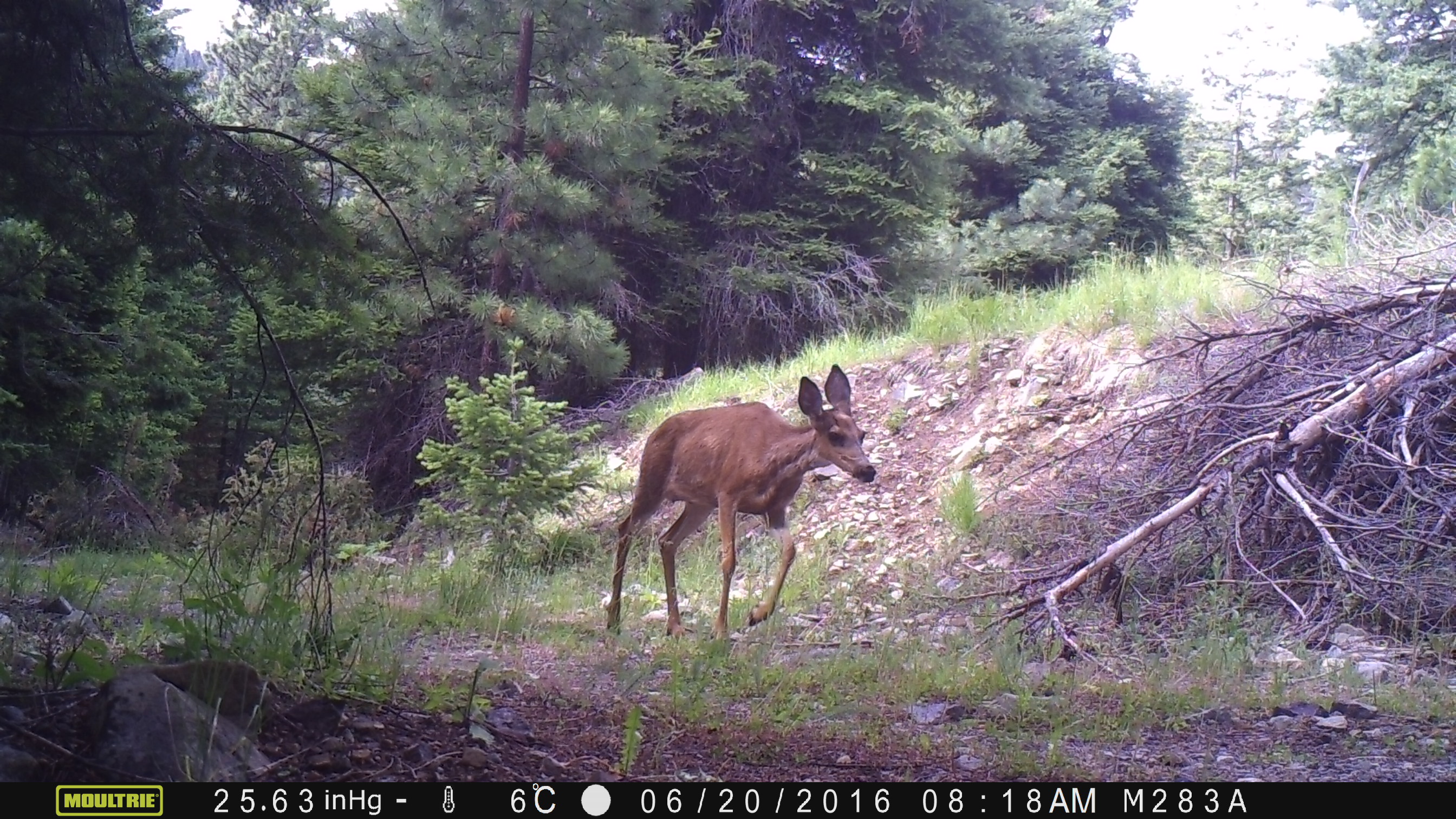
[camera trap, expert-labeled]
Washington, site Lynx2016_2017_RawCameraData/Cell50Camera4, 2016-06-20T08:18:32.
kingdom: Animalia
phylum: Chordata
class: Mammalia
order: Artiodactyla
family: Cervidae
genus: Odocoileus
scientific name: Odocoileus hemionus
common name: mule deer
Odocoileus hemionus (mule deer). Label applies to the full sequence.